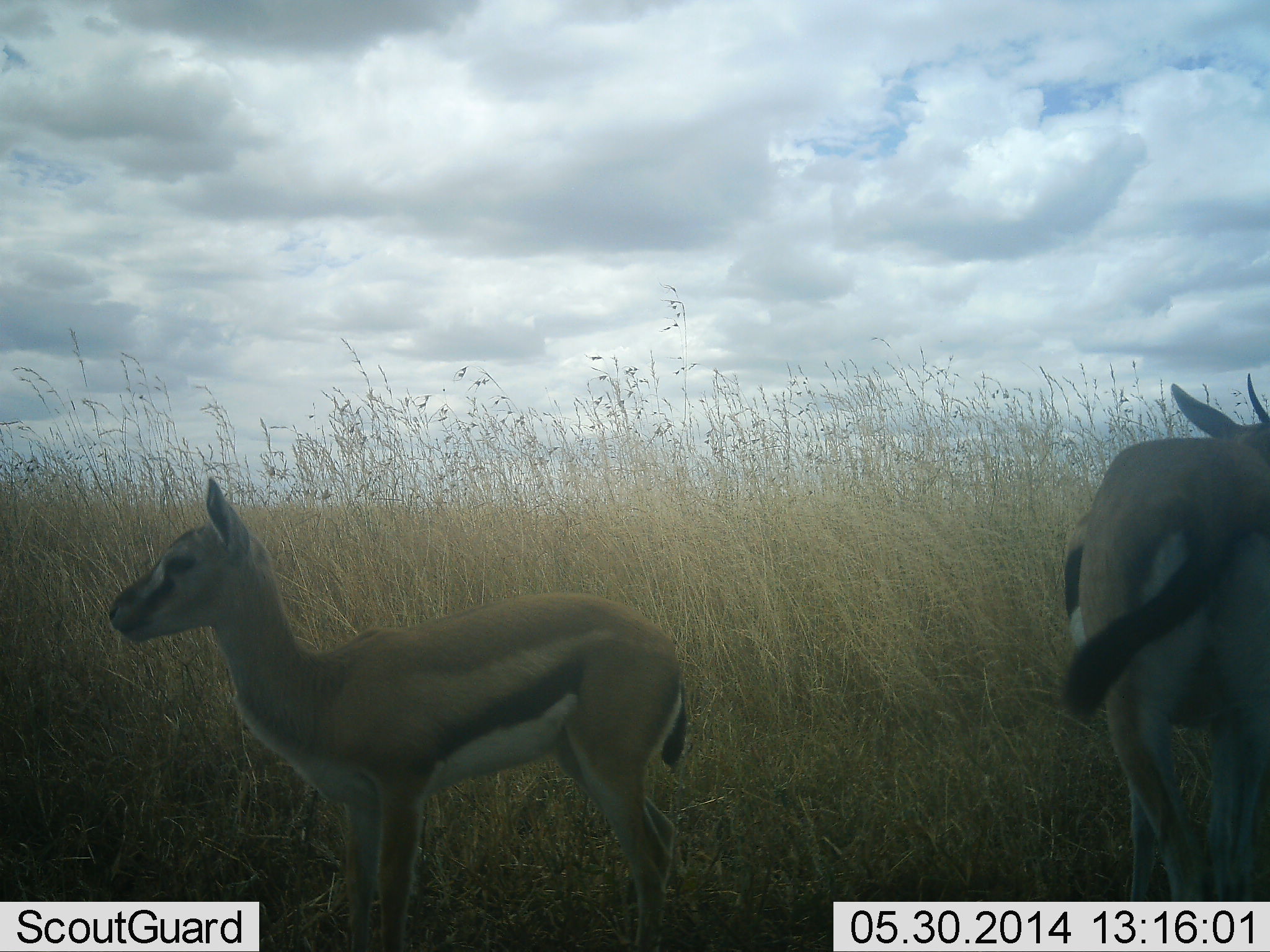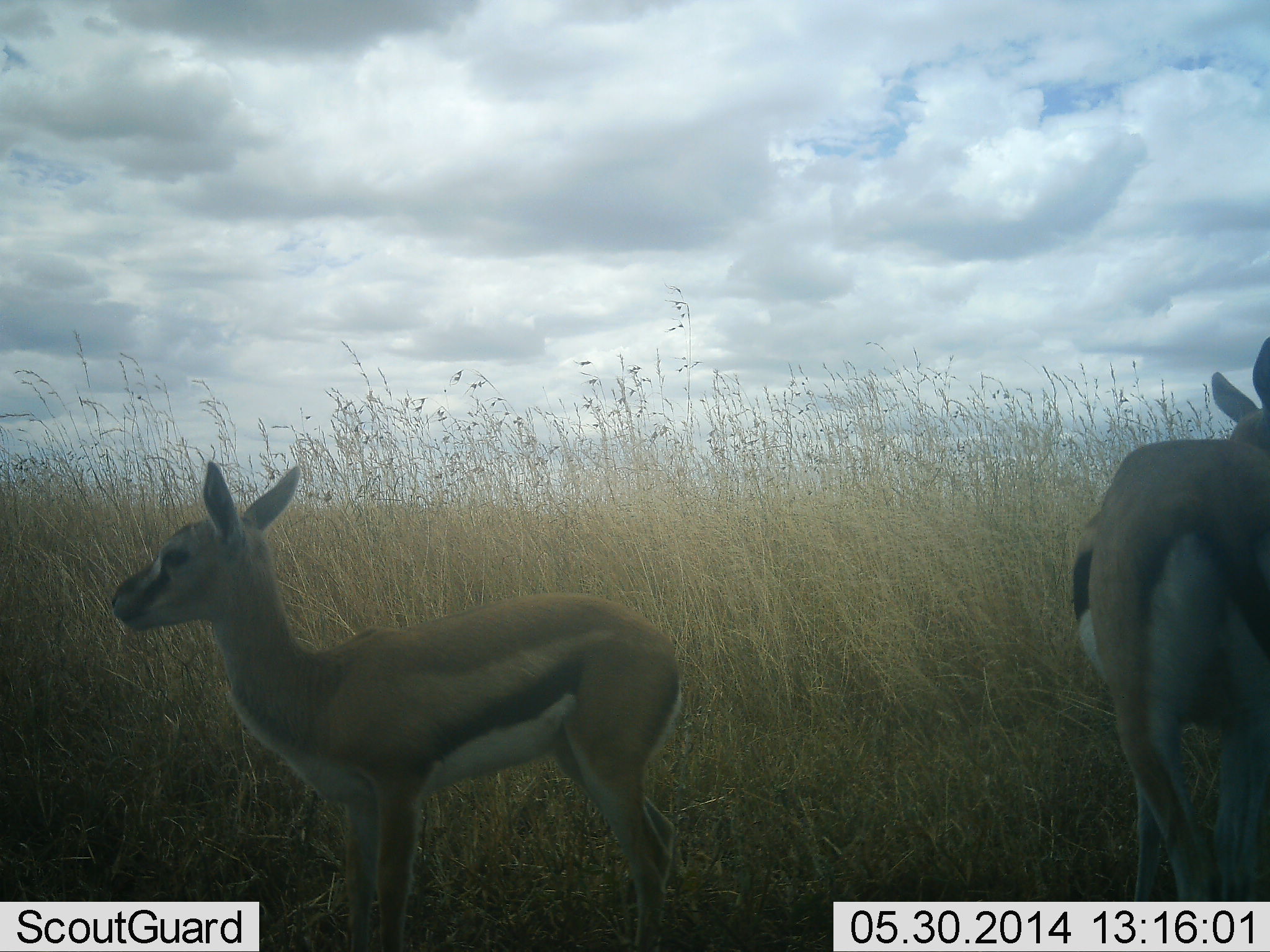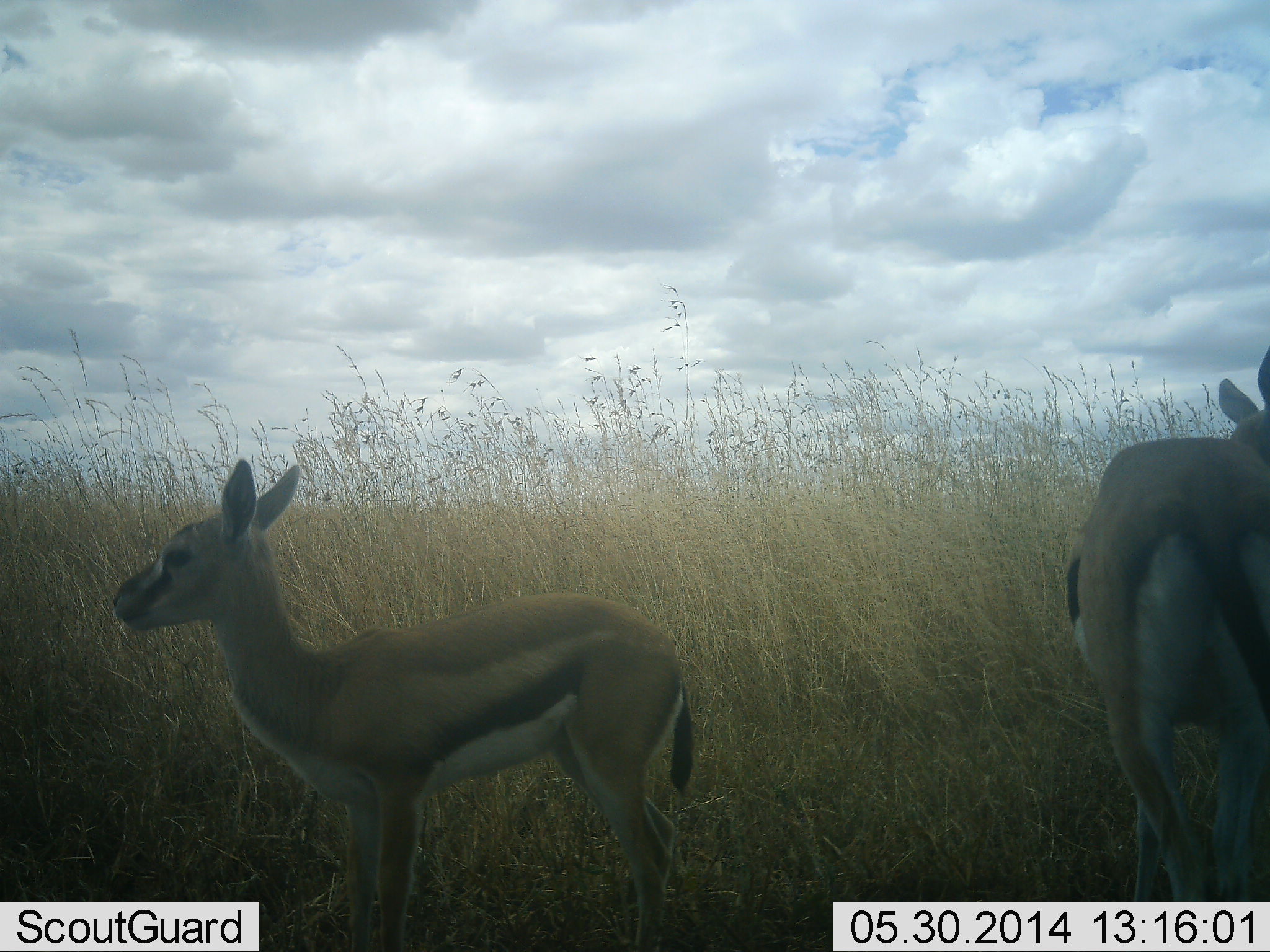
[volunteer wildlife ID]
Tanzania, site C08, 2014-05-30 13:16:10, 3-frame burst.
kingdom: Animalia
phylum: Chordata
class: Mammalia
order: Artiodactyla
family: Bovidae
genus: Eudorcas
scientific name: Eudorcas thomsonii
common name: thomson's gazelle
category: gazellethomsons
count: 2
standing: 100%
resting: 0%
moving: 0%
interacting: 0%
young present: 50%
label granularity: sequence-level